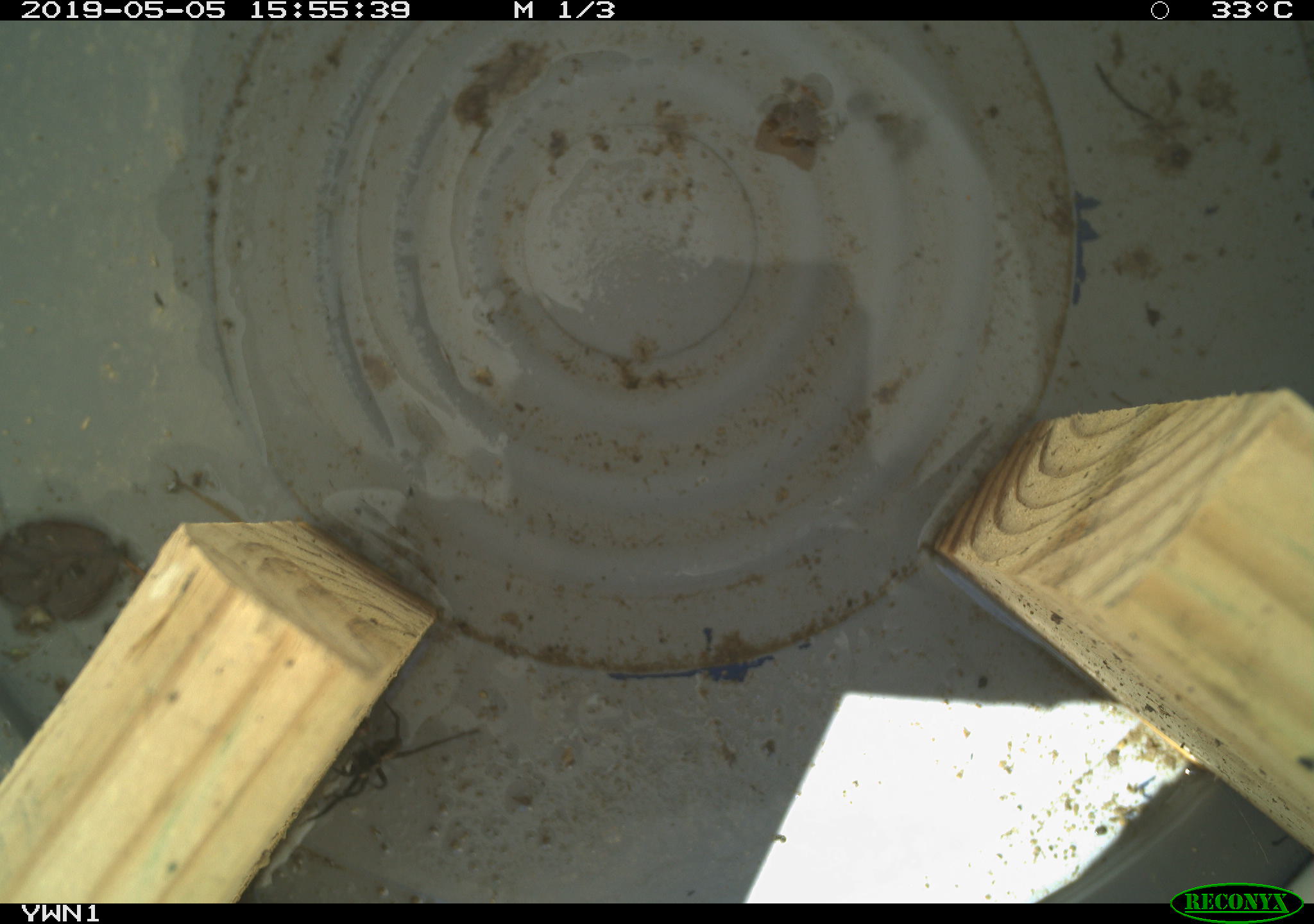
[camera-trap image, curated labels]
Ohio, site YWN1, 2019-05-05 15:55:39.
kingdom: Animalia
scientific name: Animalia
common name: animal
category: invertebrate